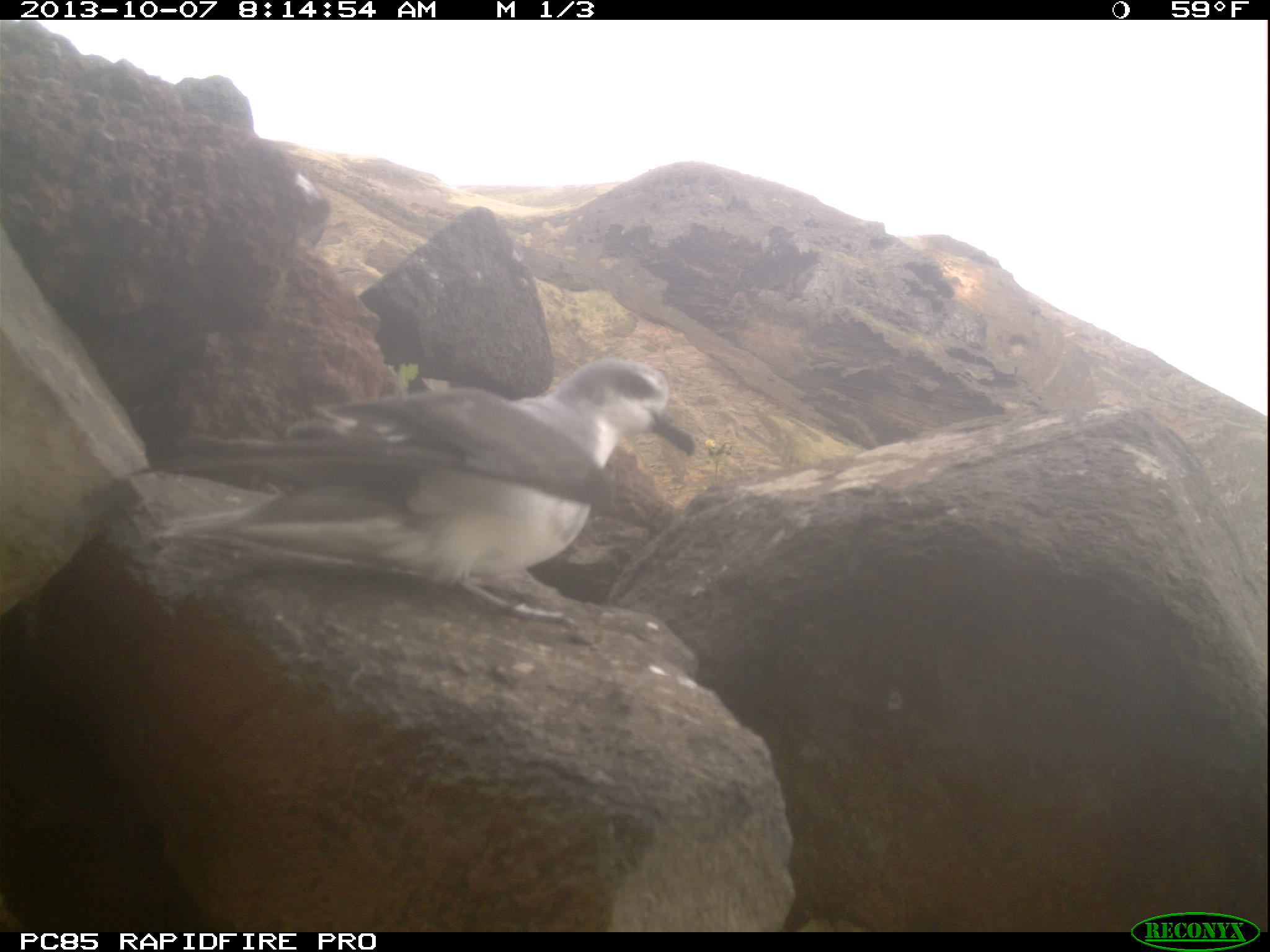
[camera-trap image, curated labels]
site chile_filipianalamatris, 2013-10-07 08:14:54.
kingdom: Animalia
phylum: Chordata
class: Aves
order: Procellariiformes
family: Procellariidae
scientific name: Procellariidae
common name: petrel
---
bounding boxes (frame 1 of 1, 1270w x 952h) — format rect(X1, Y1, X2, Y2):
petrel: rect(197, 355, 693, 621)